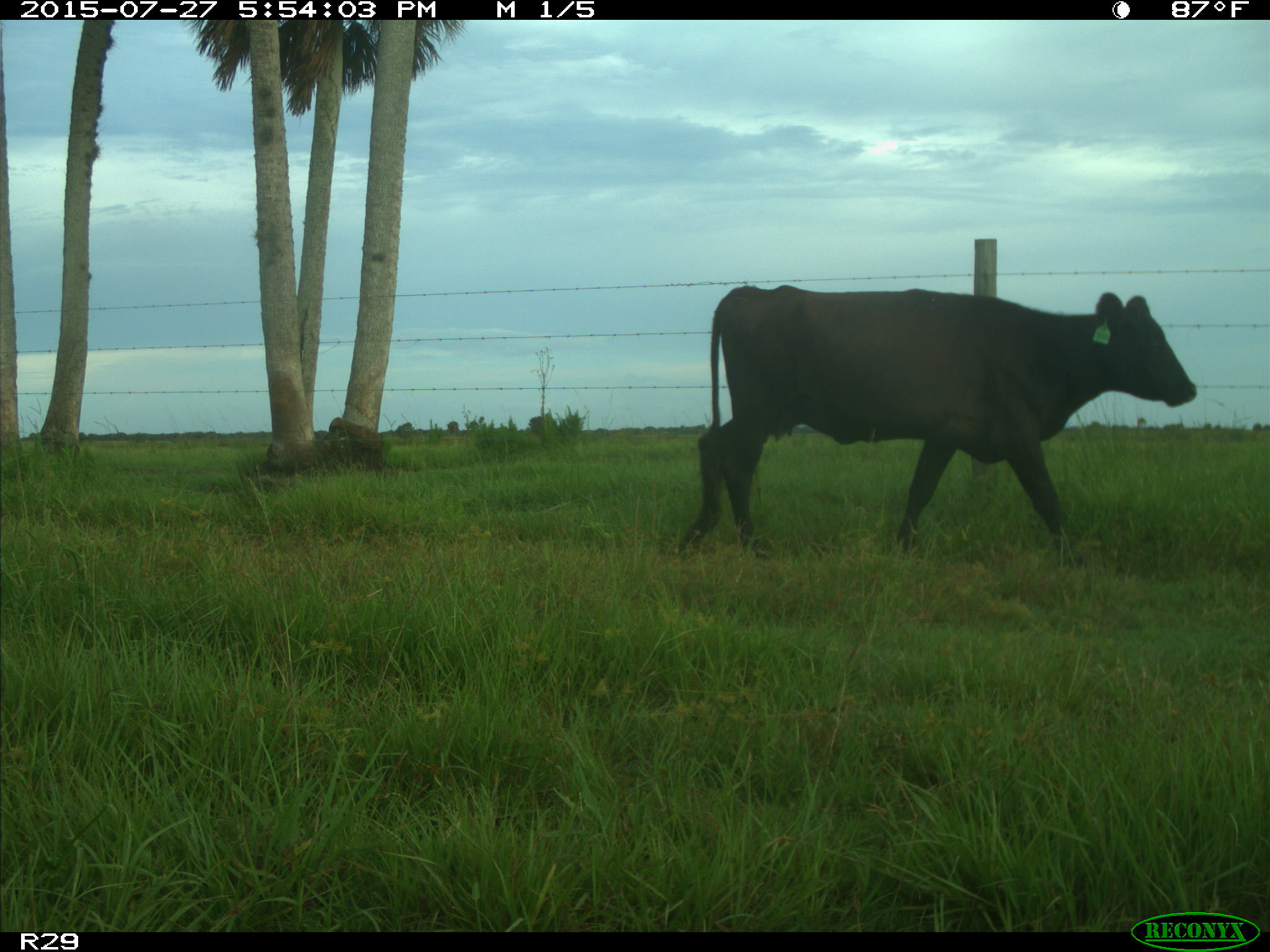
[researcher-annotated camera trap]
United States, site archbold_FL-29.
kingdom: Animalia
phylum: Chordata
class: Mammalia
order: Artiodactyla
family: Bovidae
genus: Bos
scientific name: Bos taurus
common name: domestic cow